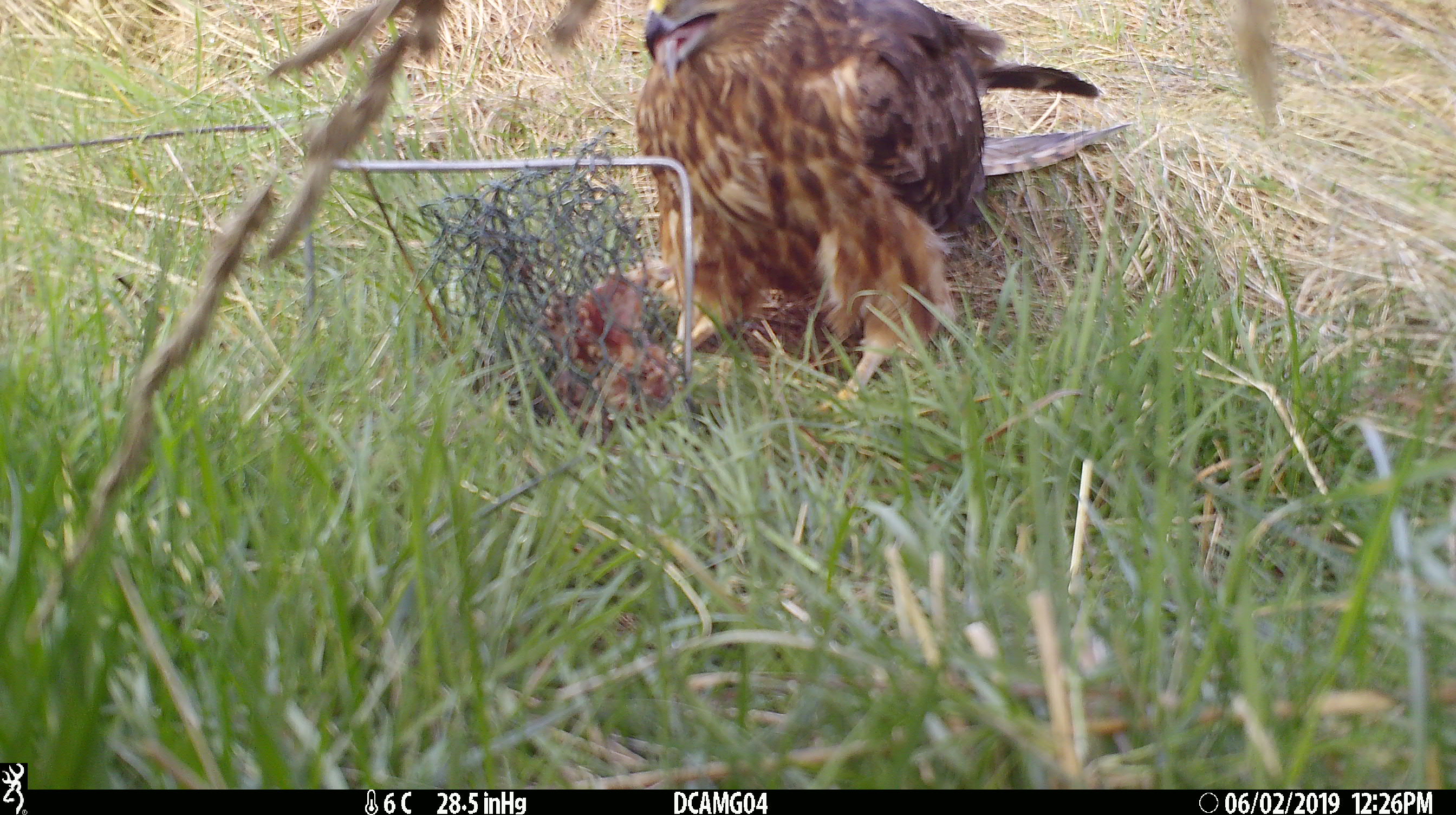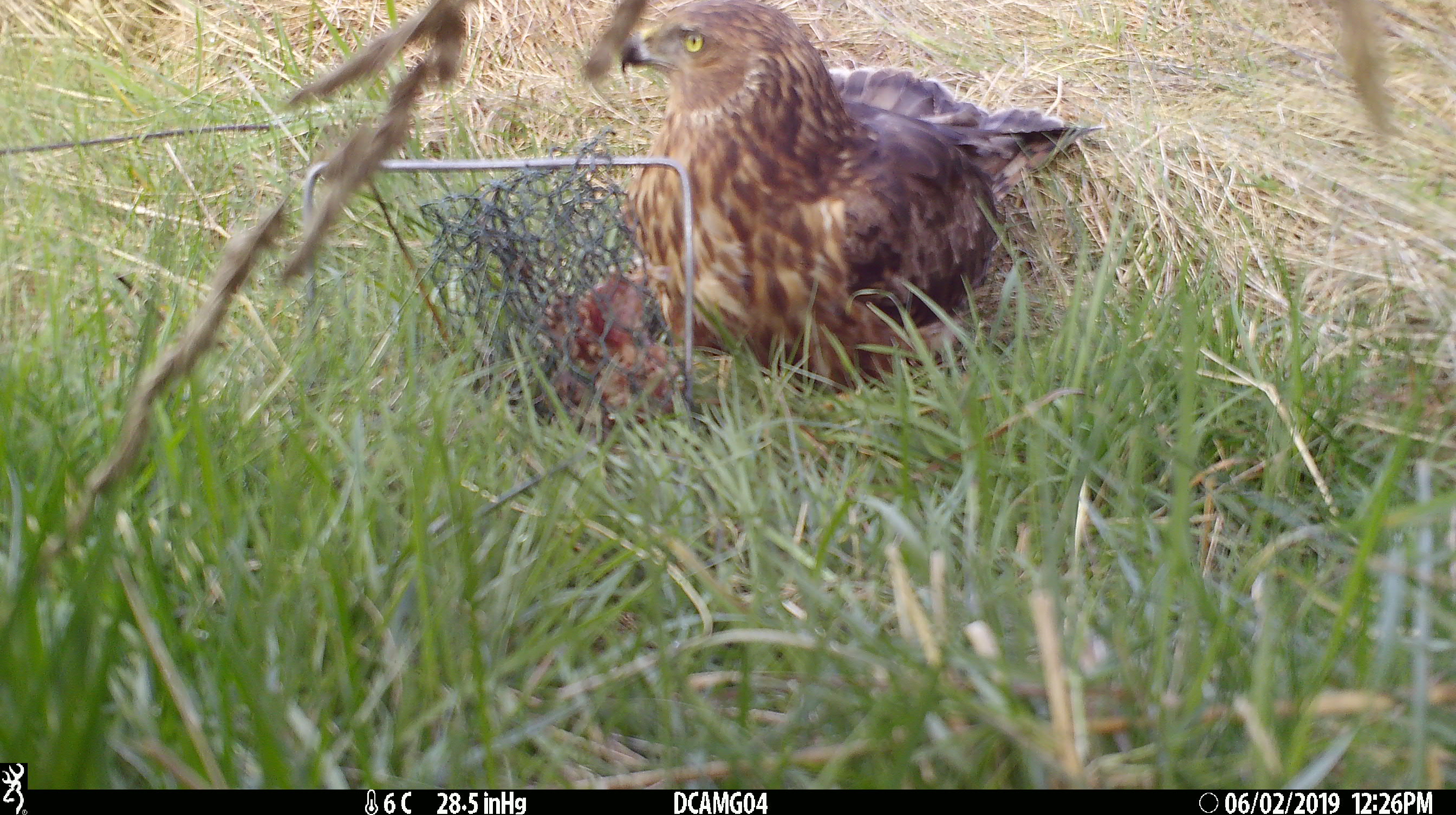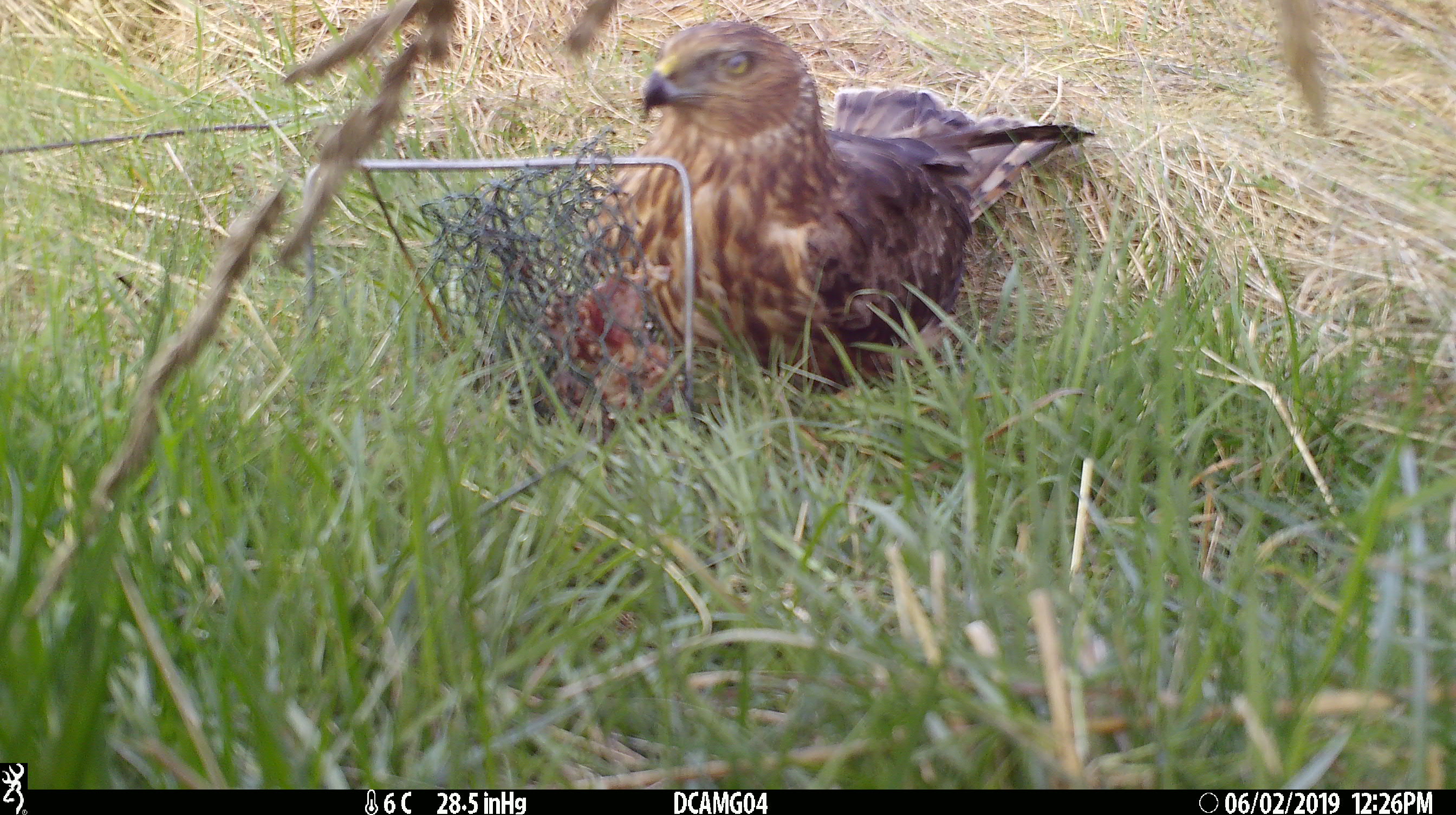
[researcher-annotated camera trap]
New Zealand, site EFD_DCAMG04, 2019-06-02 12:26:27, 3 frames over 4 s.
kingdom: Animalia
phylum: Chordata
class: Aves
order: Accipitriformes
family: Accipitridae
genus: Circus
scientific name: Circus approximans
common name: swamp harrier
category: harrier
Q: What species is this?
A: Harrier (swamp harrier) (Circus approximans).